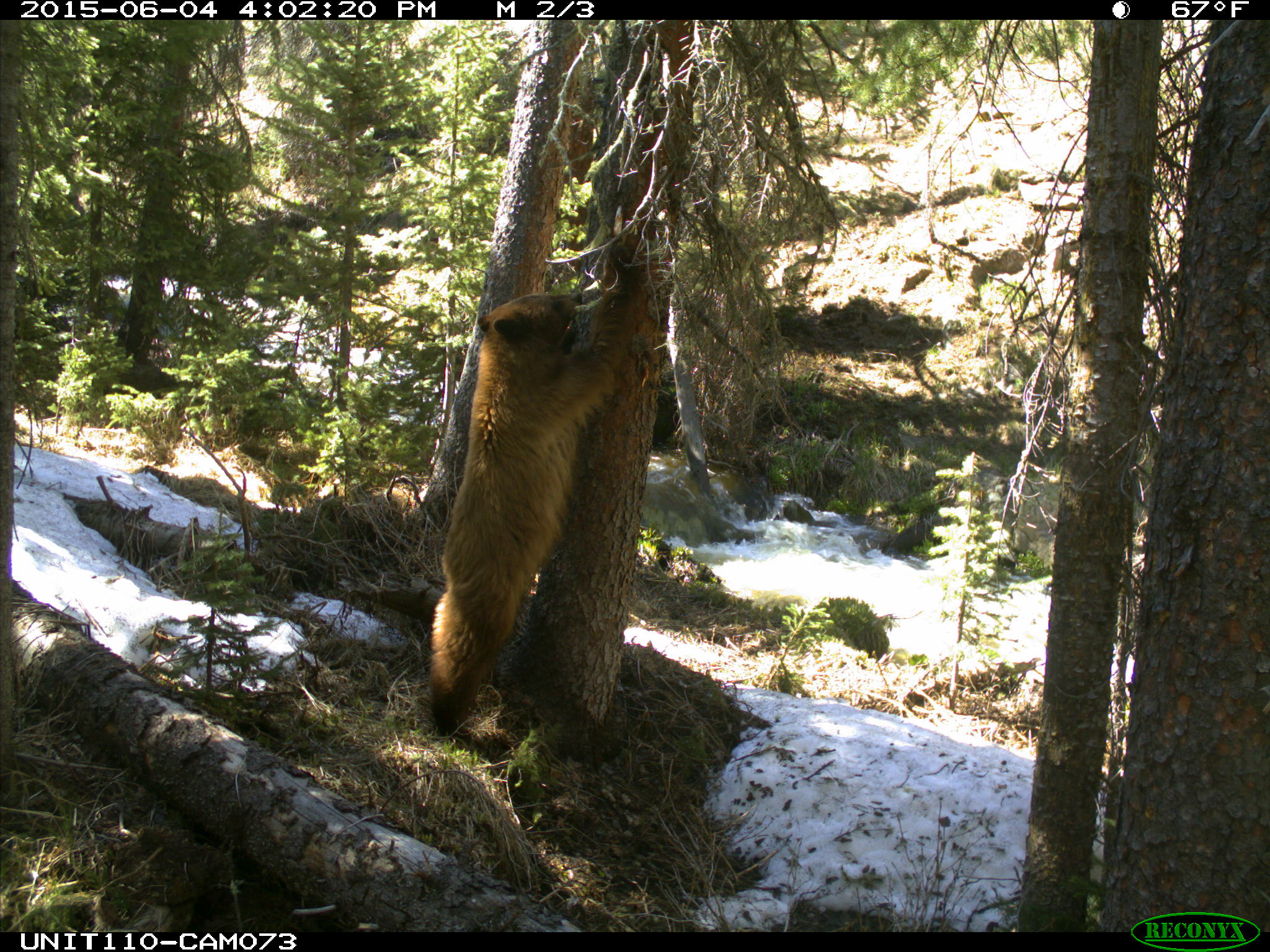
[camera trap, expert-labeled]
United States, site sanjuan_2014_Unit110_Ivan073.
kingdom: Animalia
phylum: Chordata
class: Mammalia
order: Carnivora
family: Ursidae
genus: Ursus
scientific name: Ursus americanus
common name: american black bear